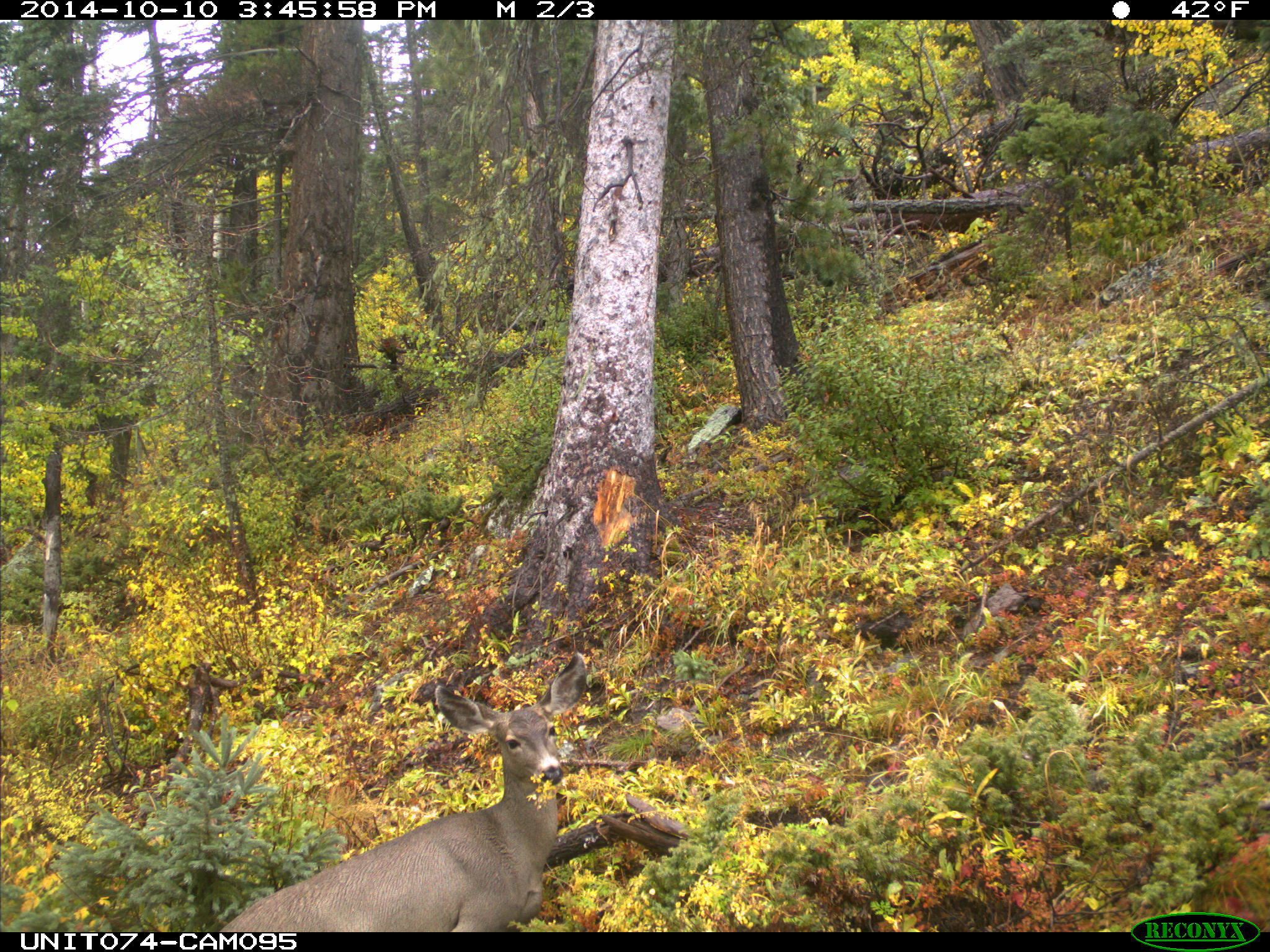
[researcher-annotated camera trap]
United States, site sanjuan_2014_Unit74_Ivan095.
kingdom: Animalia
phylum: Chordata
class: Mammalia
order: Artiodactyla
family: Cervidae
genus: Odocoileus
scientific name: Odocoileus hemionus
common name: mule deer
Odocoileus hemionus (mule deer).